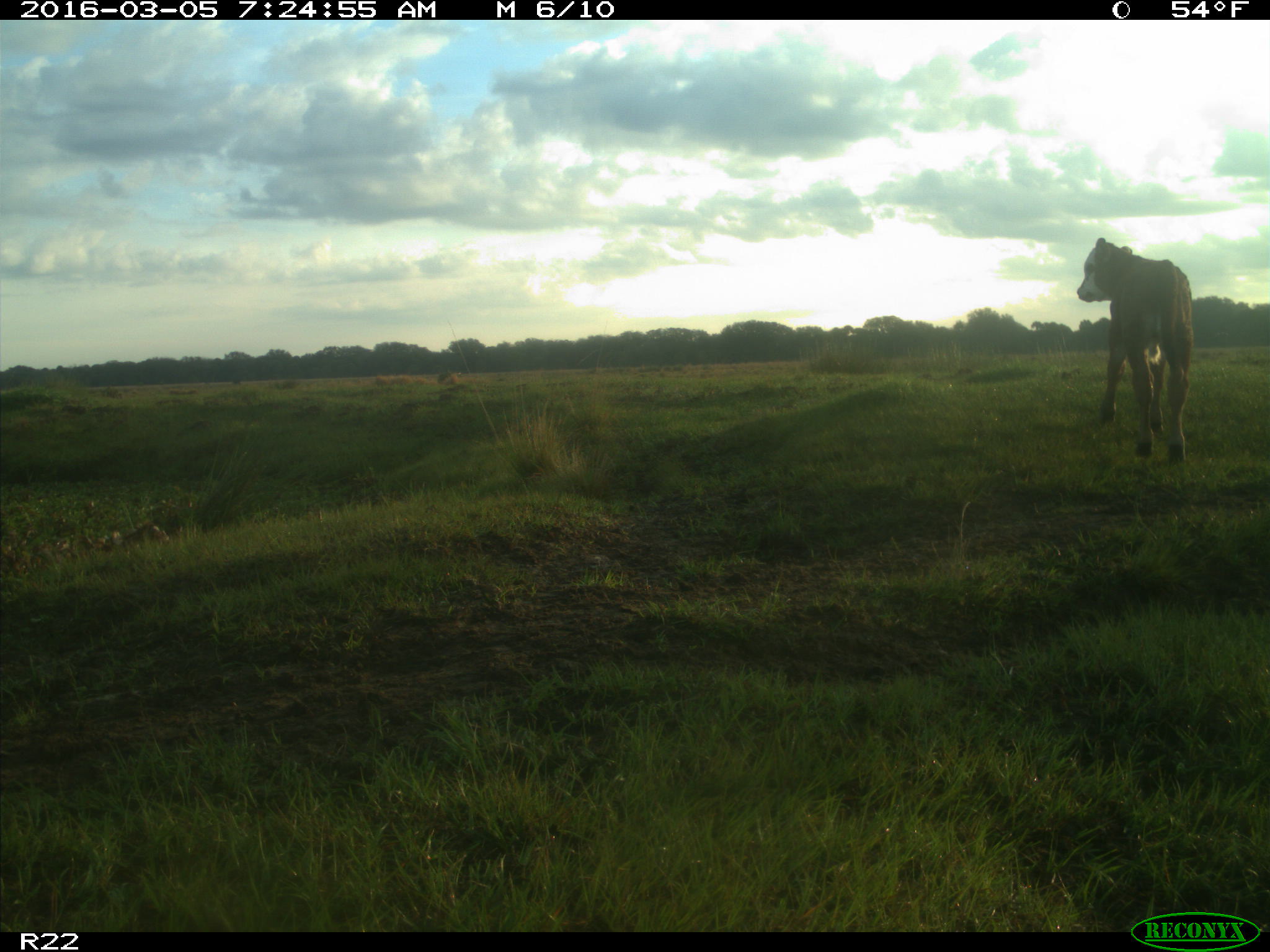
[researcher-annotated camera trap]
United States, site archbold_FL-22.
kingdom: Animalia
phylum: Chordata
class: Mammalia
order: Artiodactyla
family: Bovidae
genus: Bos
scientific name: Bos taurus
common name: domestic cow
Bos taurus (domestic cow).